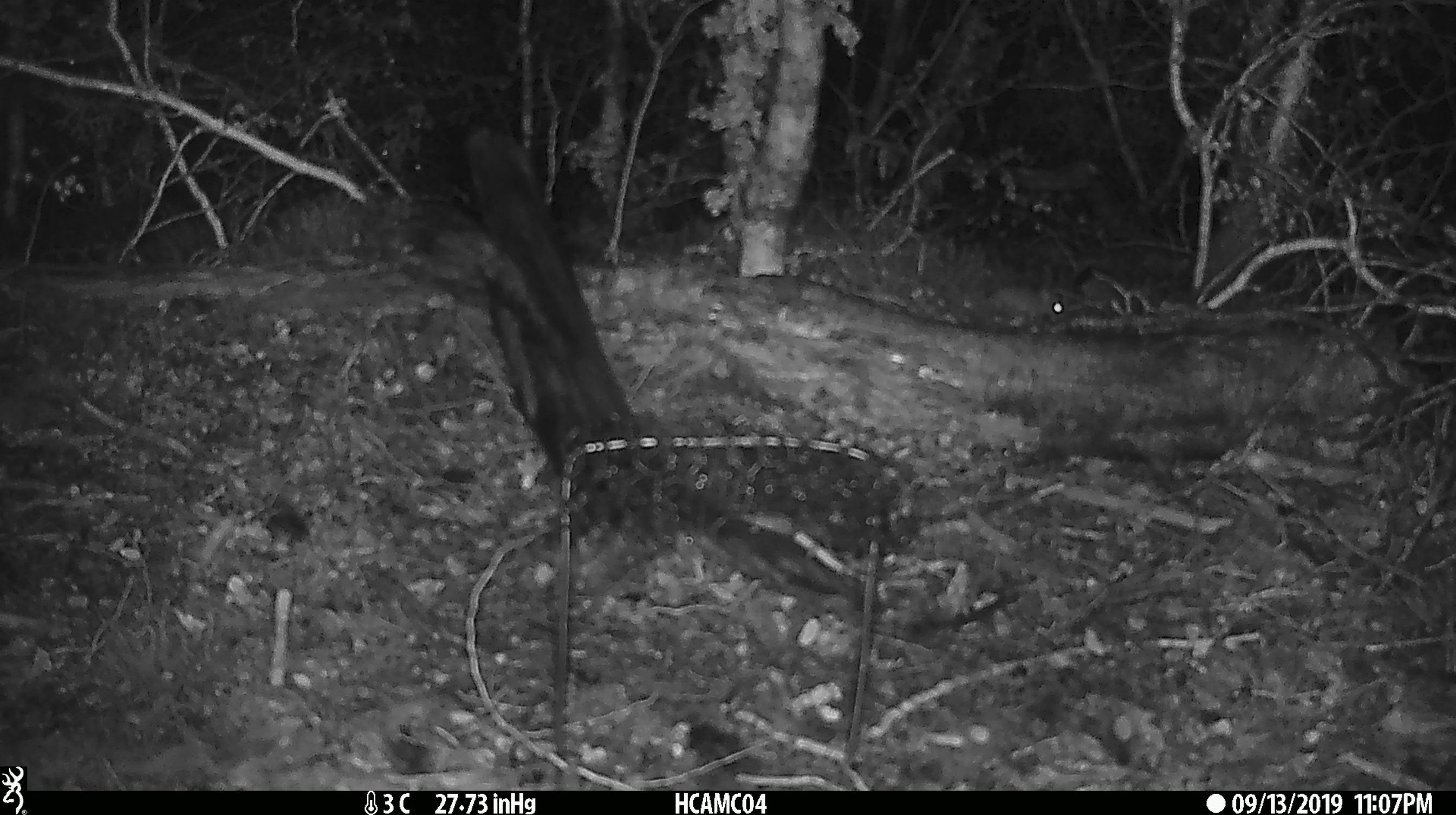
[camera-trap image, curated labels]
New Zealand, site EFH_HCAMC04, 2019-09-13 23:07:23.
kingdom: Animalia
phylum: Chordata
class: Mammalia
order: Rodentia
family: Muridae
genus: Mus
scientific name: Mus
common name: mouse